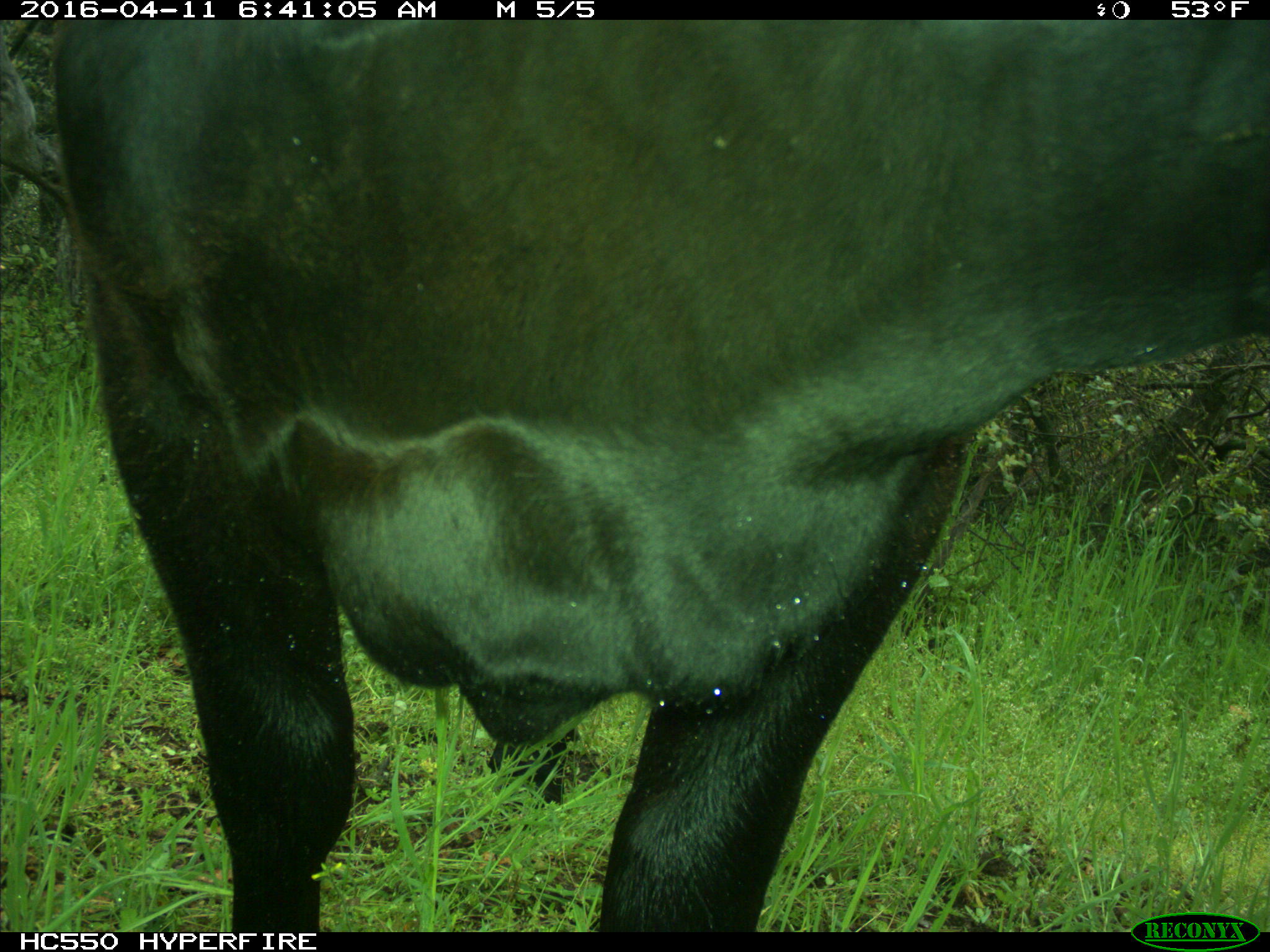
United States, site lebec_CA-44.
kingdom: Animalia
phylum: Chordata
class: Mammalia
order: Artiodactyla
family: Bovidae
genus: Bos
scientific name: Bos taurus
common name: domestic cow